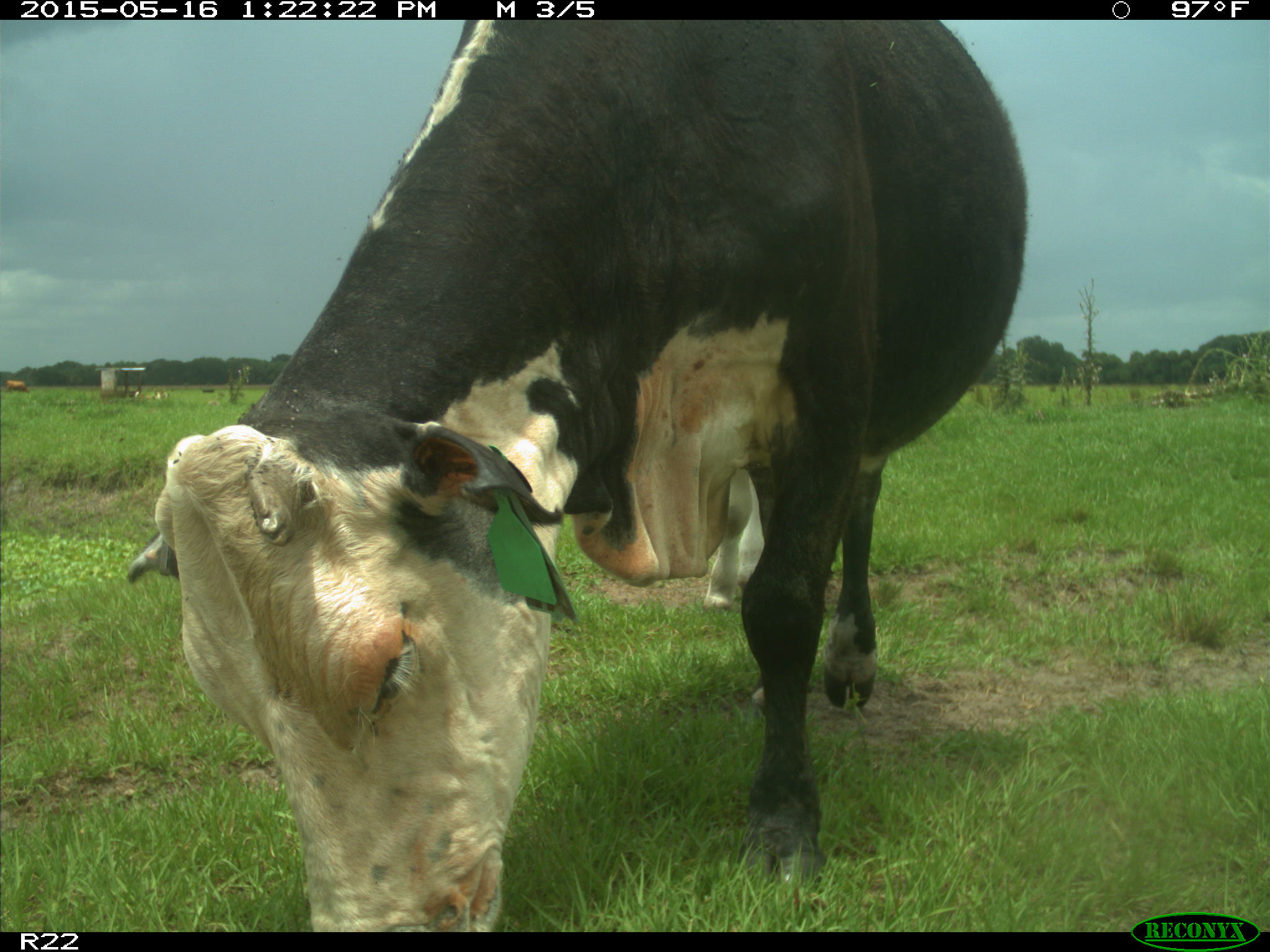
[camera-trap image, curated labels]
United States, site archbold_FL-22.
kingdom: Animalia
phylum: Chordata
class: Mammalia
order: Artiodactyla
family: Bovidae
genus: Bos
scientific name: Bos taurus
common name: domestic cow